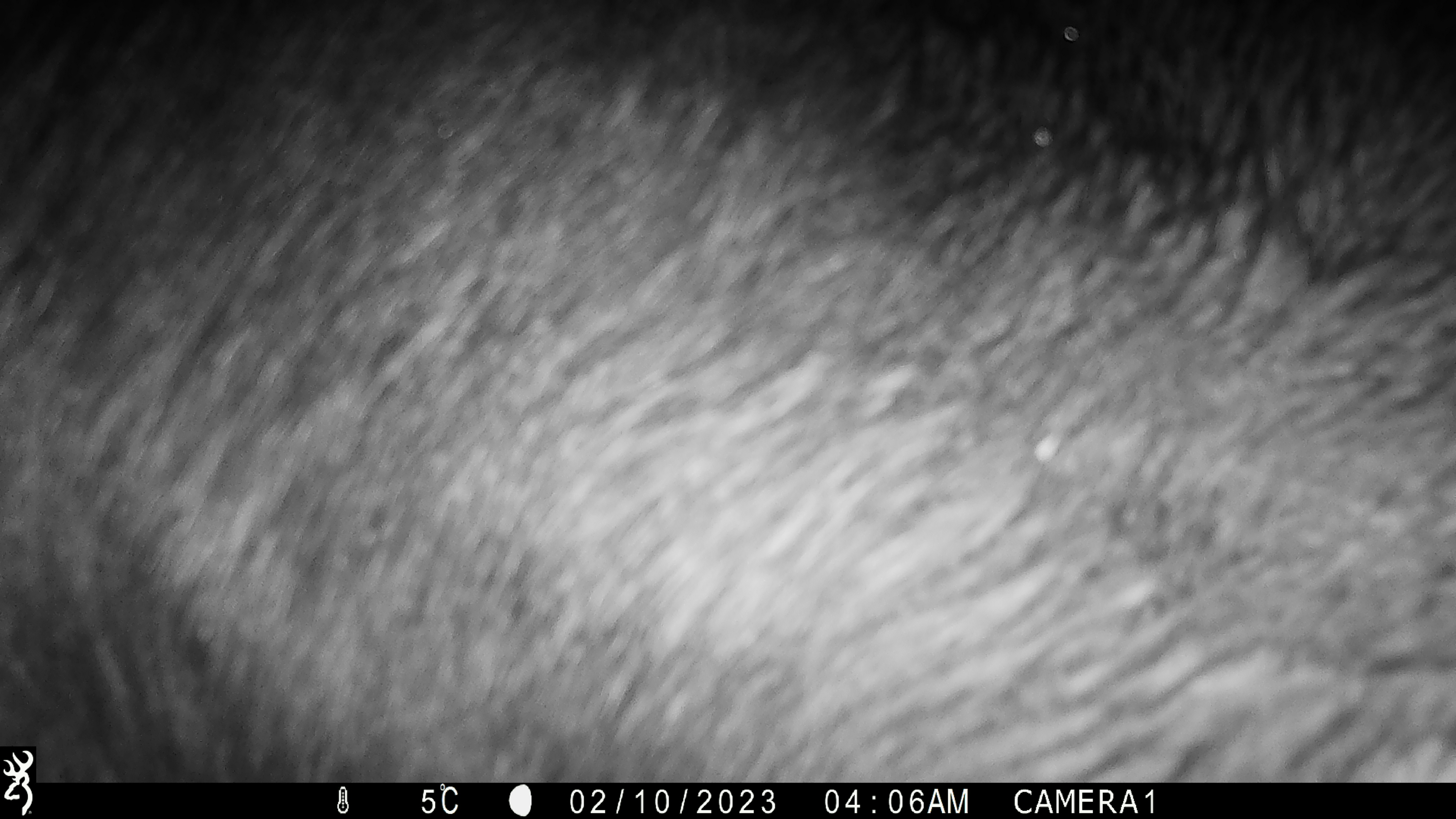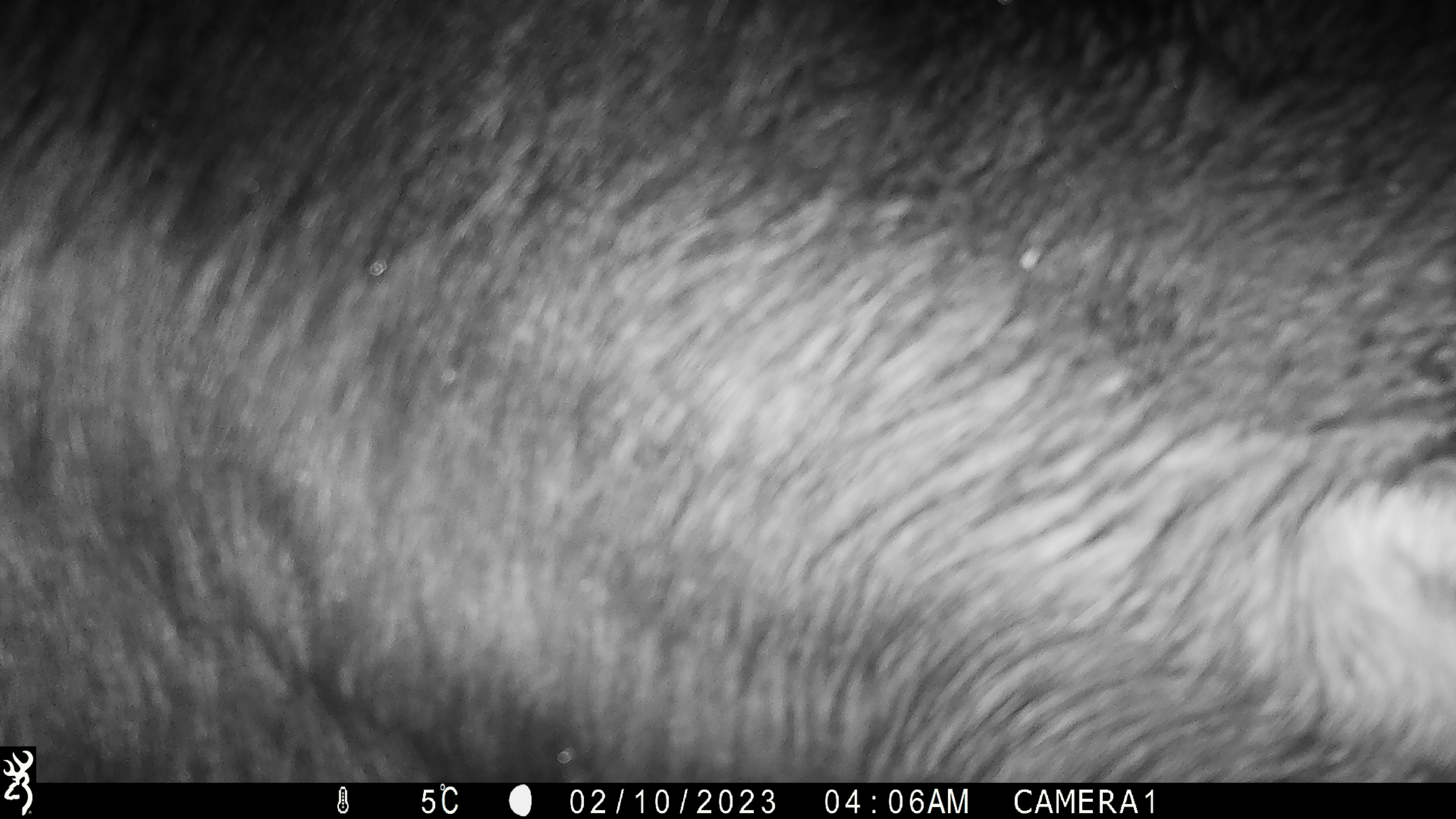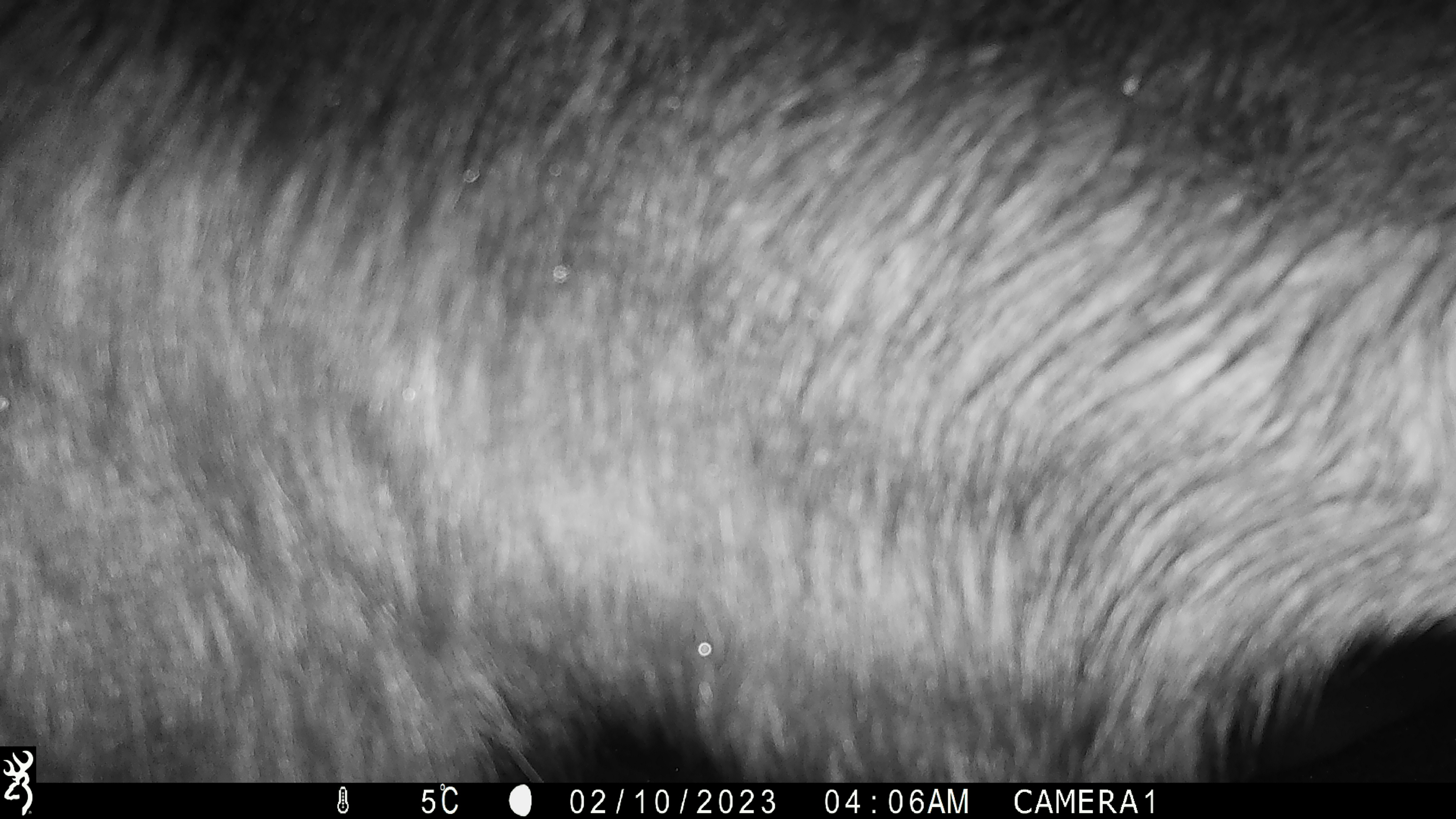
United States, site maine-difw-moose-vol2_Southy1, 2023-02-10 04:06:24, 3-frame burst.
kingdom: Animalia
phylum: Chordata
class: Mammalia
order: Artiodactyla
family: Cervidae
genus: Alces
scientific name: Alces alces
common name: moose